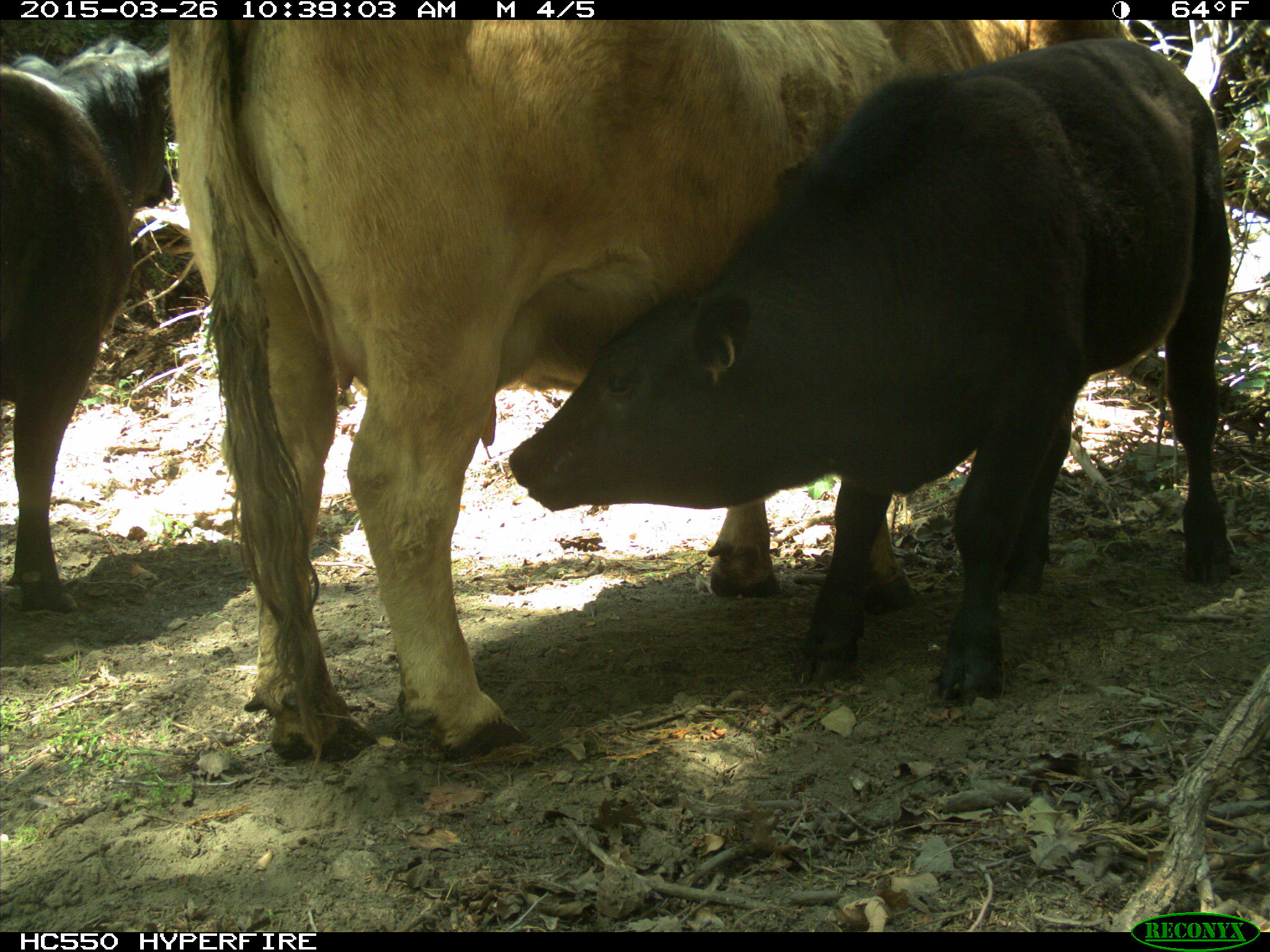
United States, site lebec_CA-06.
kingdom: Animalia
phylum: Chordata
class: Mammalia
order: Artiodactyla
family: Bovidae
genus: Bos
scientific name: Bos taurus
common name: domestic cow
Bos taurus (domestic cow).